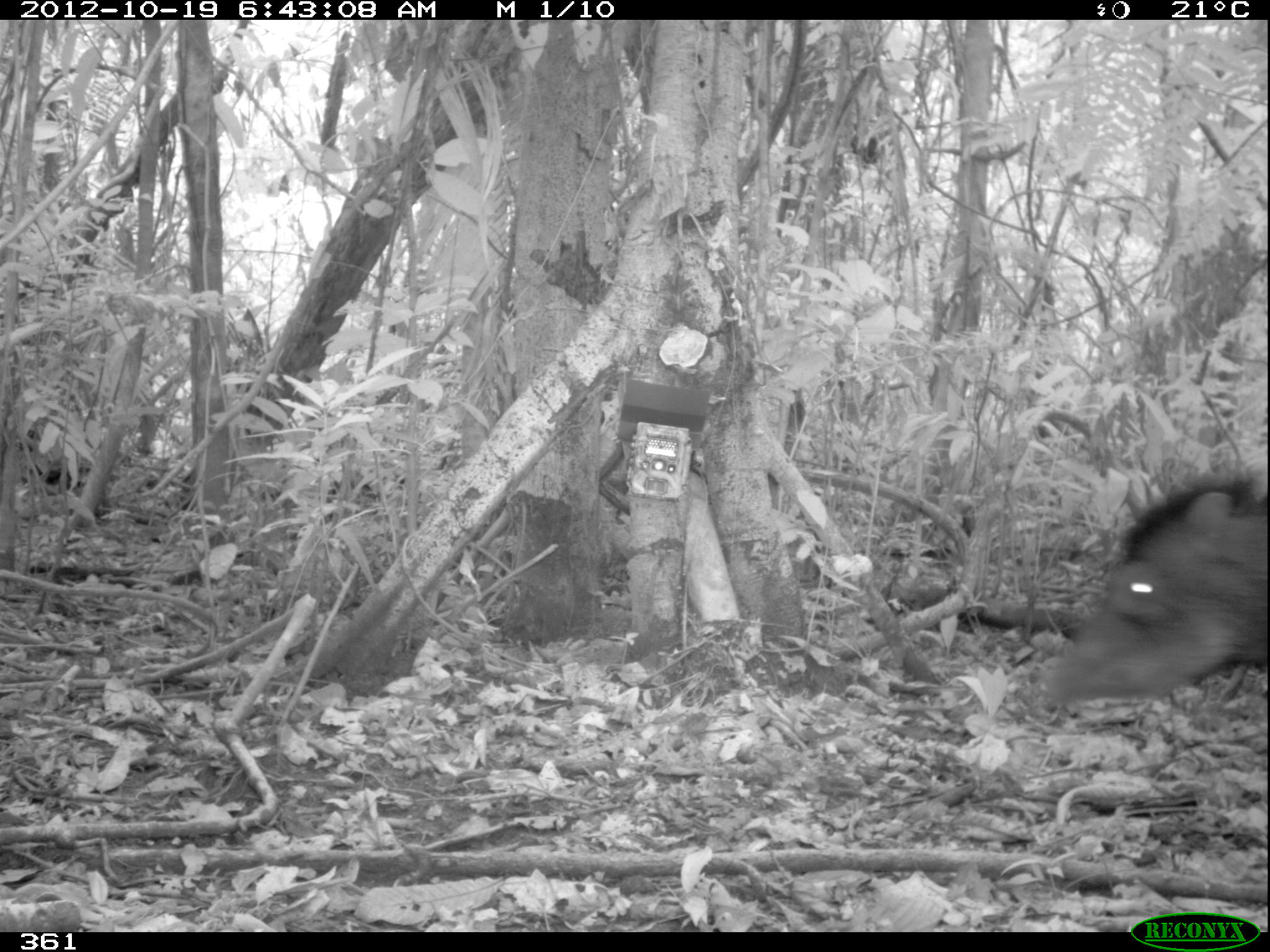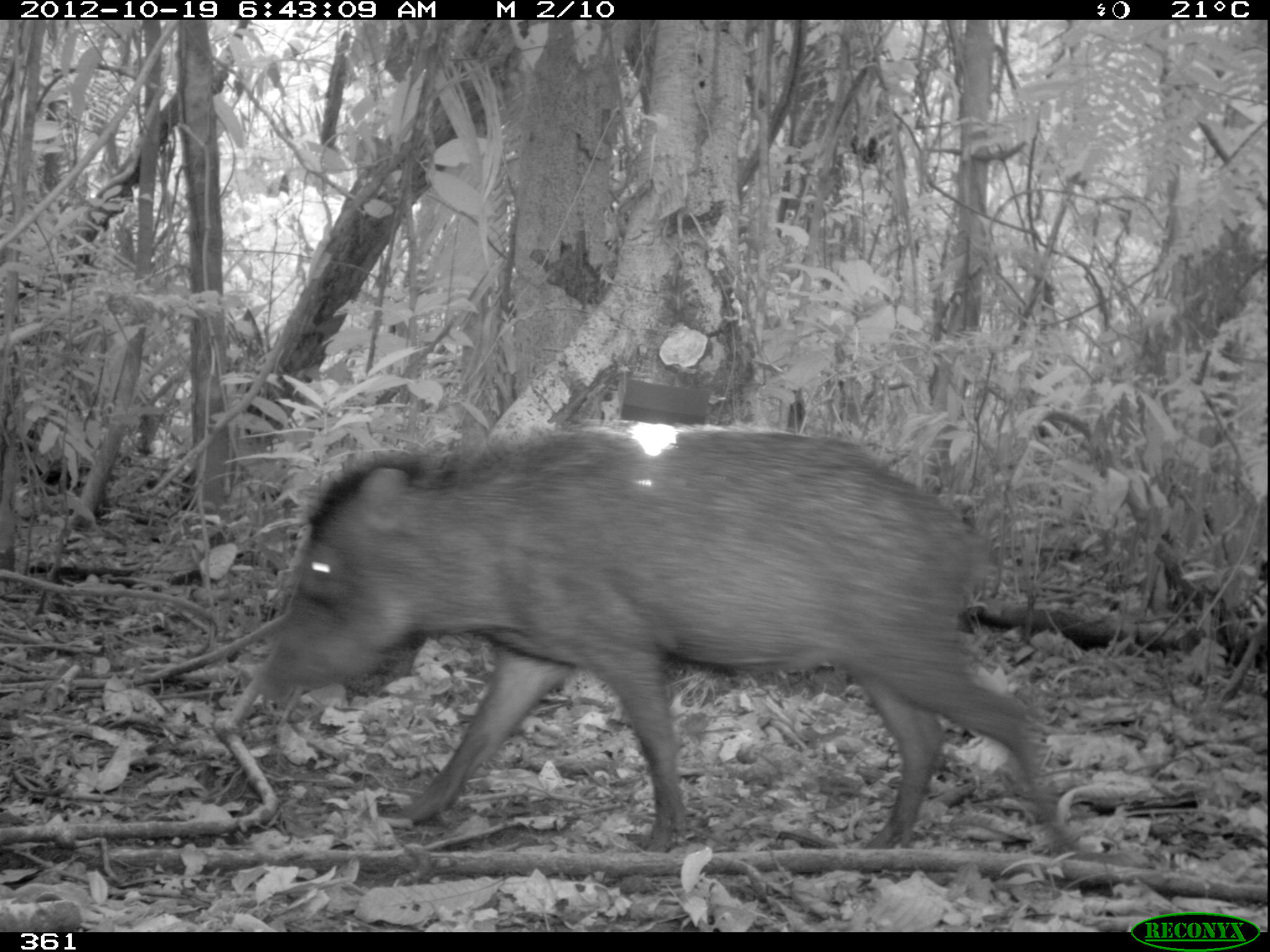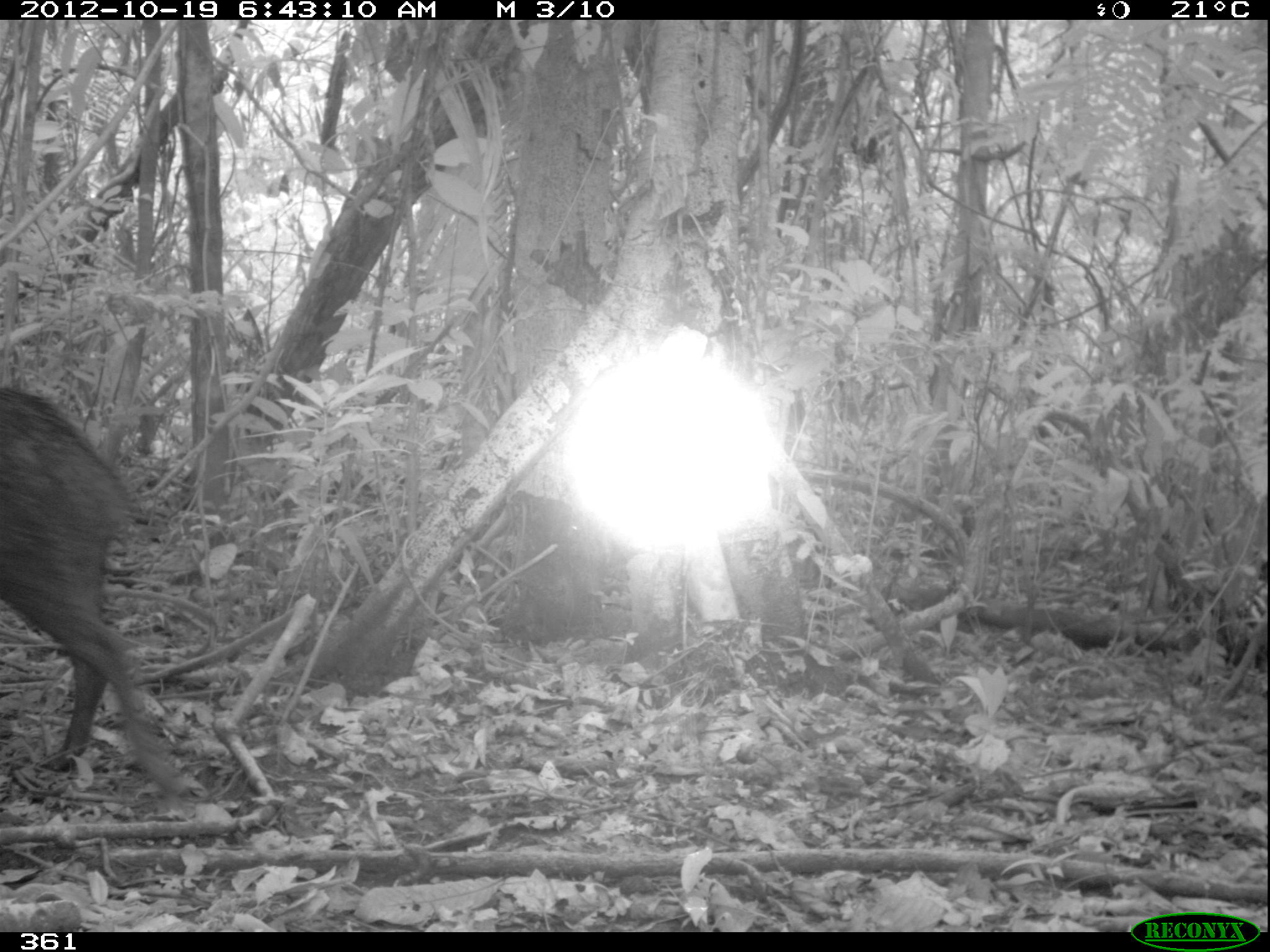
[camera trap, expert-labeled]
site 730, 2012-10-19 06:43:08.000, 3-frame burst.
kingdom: Animalia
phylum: Chordata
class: Mammalia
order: Artiodactyla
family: Tayassuidae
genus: Tayassu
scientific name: Tayassu pecari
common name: white-lipped peccary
Tayassu pecari (white-lipped peccary).